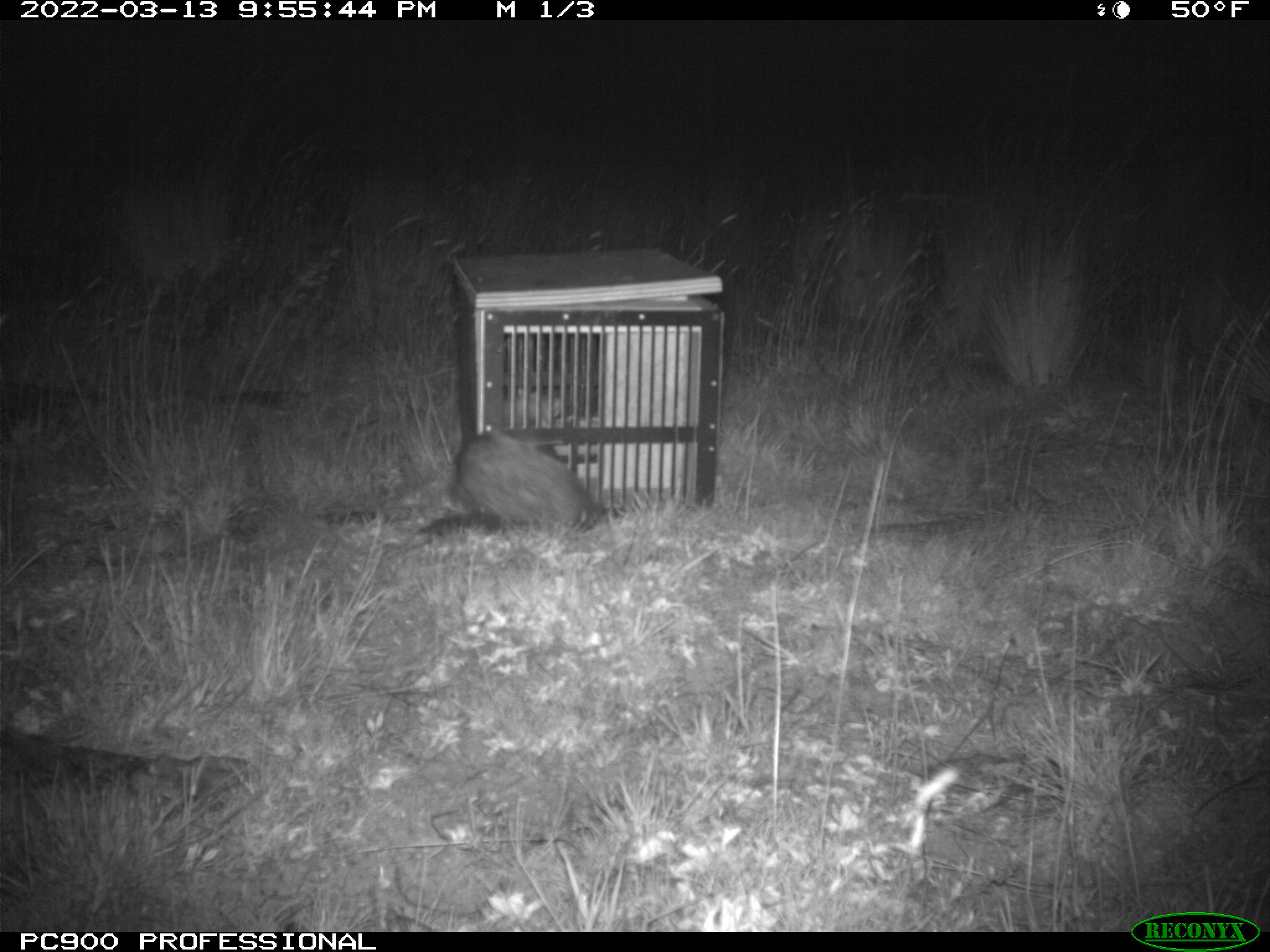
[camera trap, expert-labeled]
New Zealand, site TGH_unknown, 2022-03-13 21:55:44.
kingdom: Animalia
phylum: Chordata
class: Mammalia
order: Carnivora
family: Mustelidae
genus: Mustela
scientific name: Mustela furo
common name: ferret